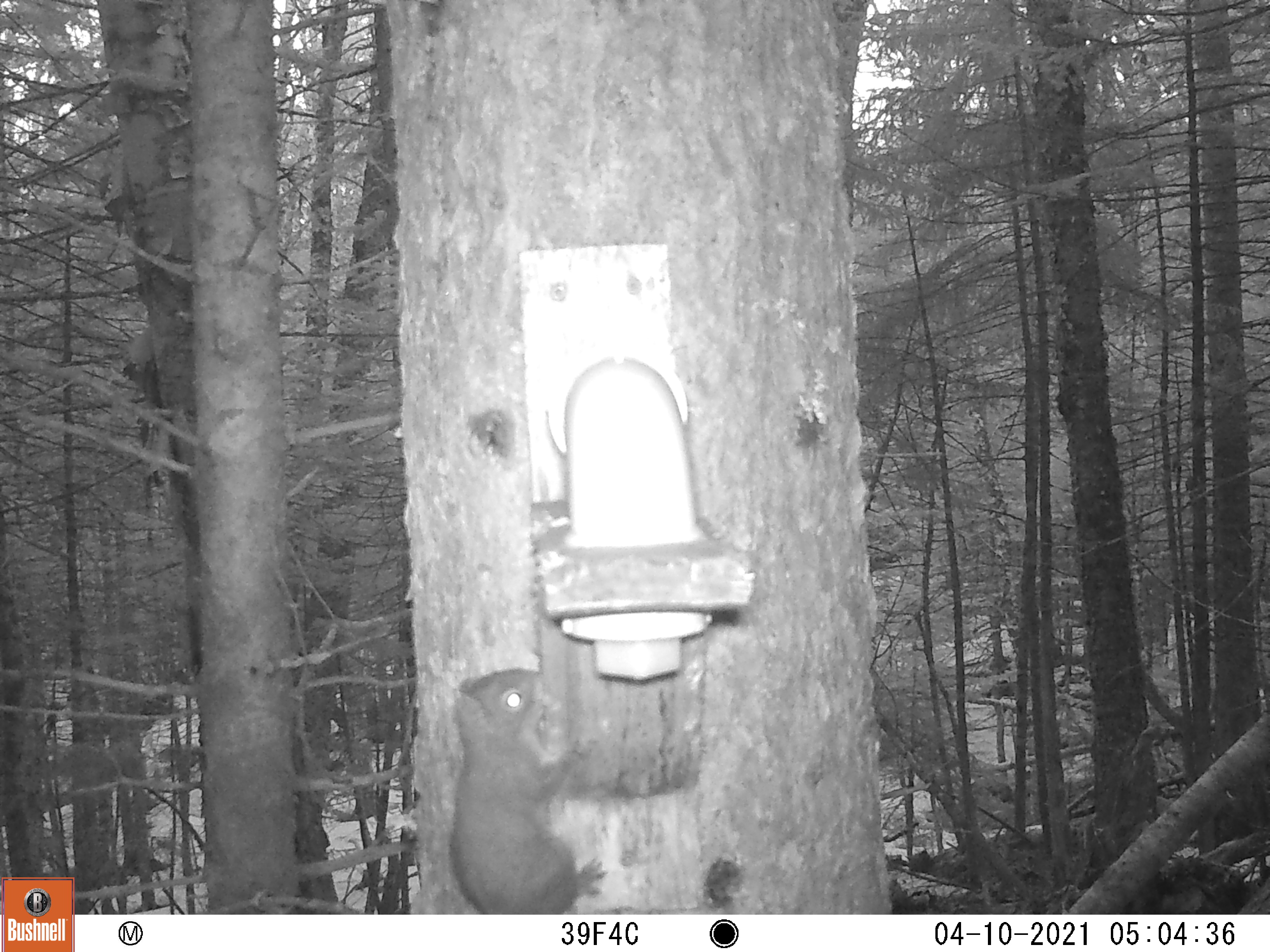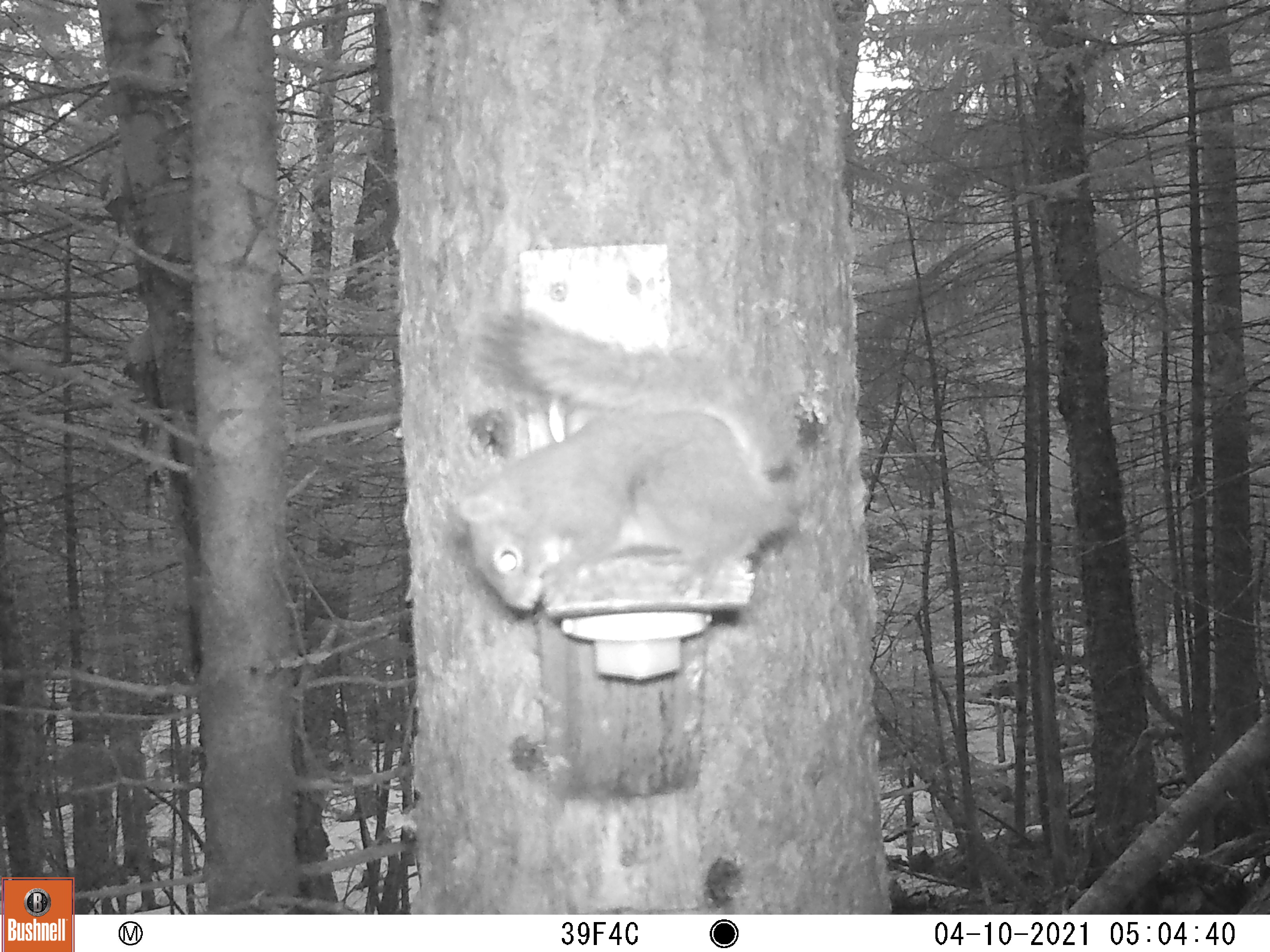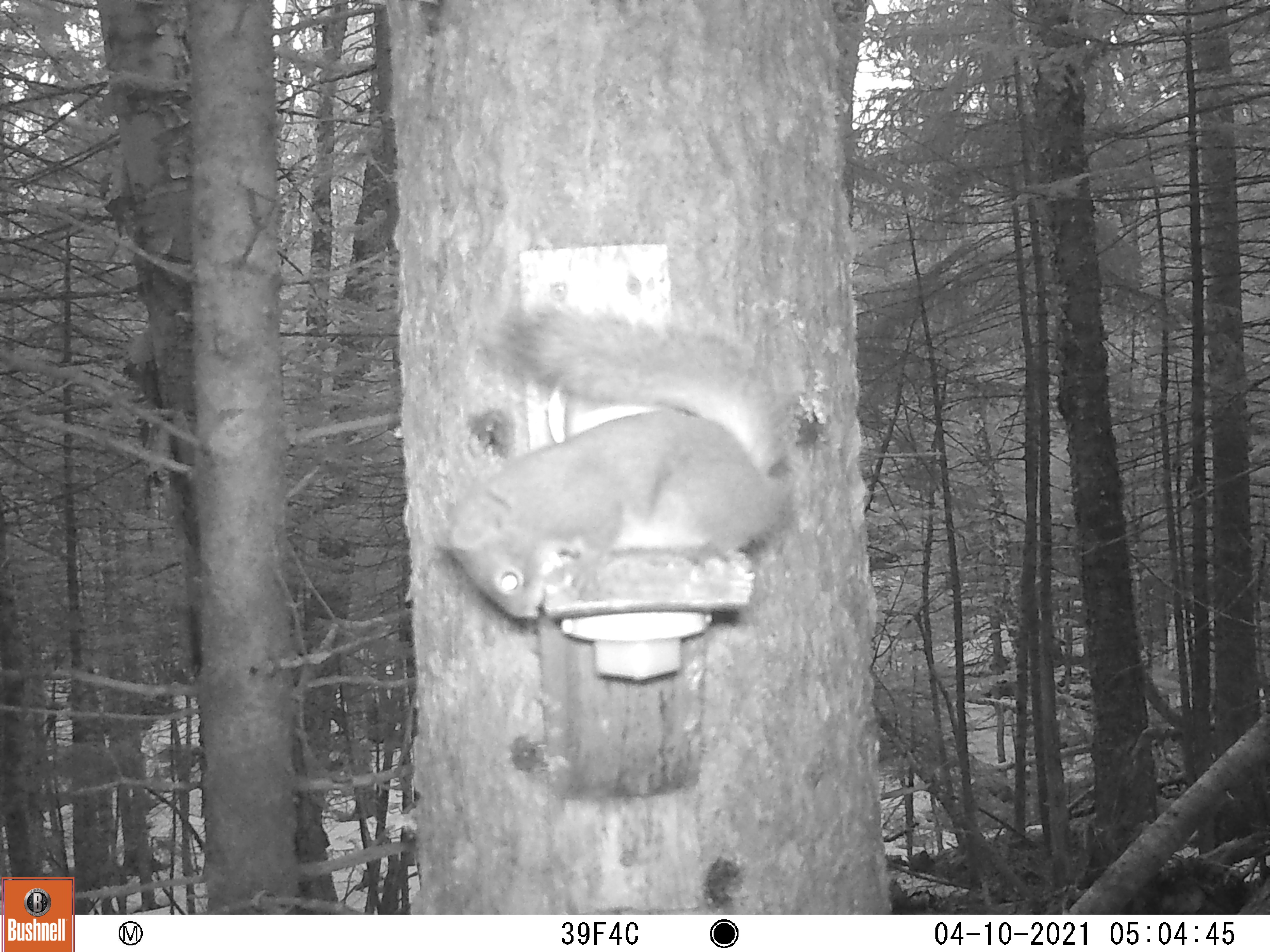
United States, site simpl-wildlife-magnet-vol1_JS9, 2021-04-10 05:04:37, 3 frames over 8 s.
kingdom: Animalia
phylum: Chordata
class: Mammalia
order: Rodentia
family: Sciuridae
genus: Tamiasciurus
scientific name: Tamiasciurus hudsonicus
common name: red squirrel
Red squirrel (Tamiasciurus hudsonicus).